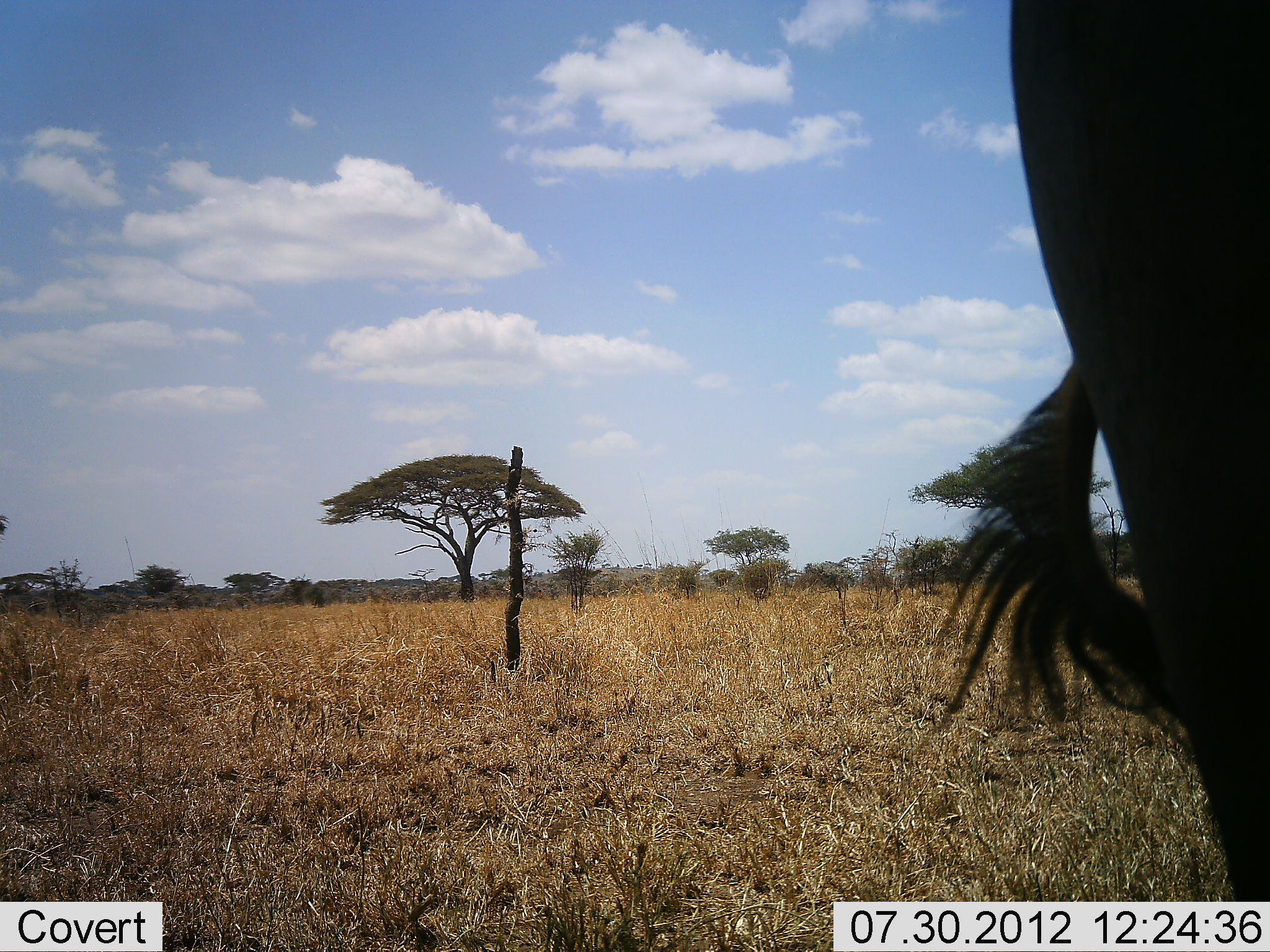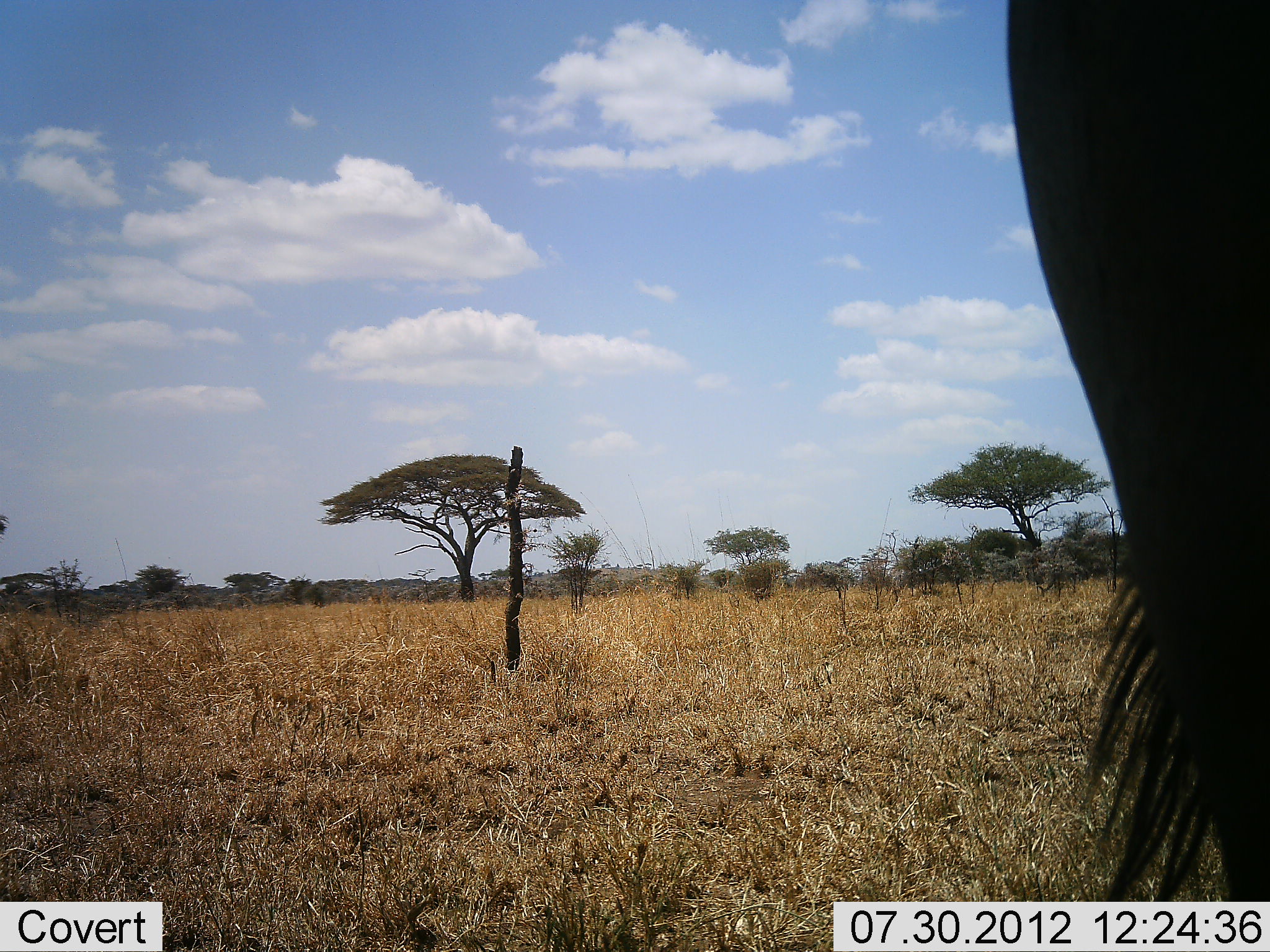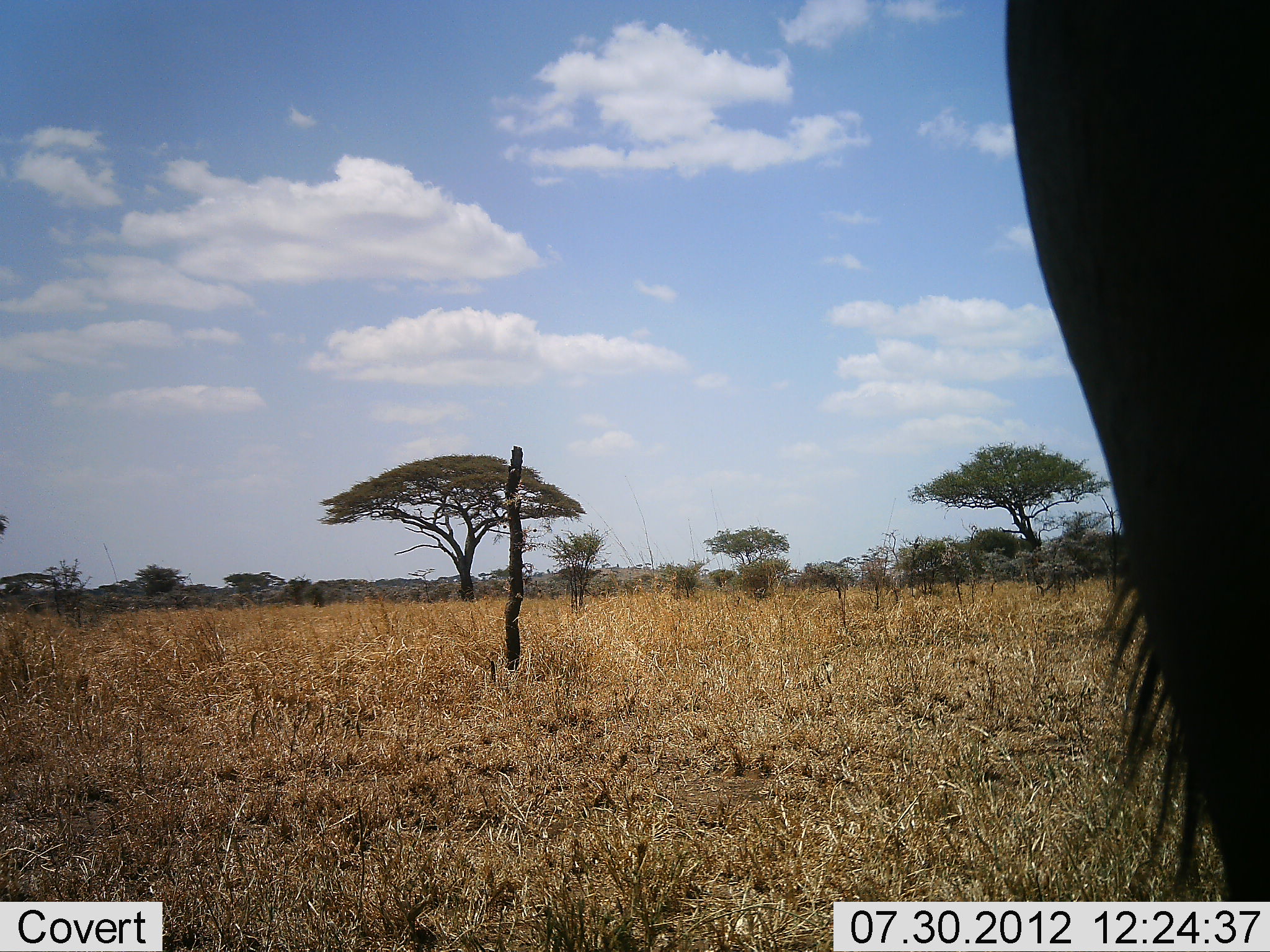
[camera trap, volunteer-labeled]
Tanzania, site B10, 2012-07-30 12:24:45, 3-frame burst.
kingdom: Animalia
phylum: Chordata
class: Mammalia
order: Artiodactyla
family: Bovidae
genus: Connochaetes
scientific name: Connochaetes taurinus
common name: blue wildebeest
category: wildebeest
Wildebeest (blue wildebeest) (Connochaetes taurinus), count 1. Behavior (volunteer vote fractions): standing 100%, resting 0%, moving 0%, interacting 0%. Young present (vote fraction): 0%. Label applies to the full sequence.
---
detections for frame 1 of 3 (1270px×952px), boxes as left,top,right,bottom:
animal: 928,1,1270,901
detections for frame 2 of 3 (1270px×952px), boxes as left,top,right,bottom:
animal: 1002,1,1270,899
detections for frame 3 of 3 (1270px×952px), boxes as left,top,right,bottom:
animal: 1002,2,1270,902